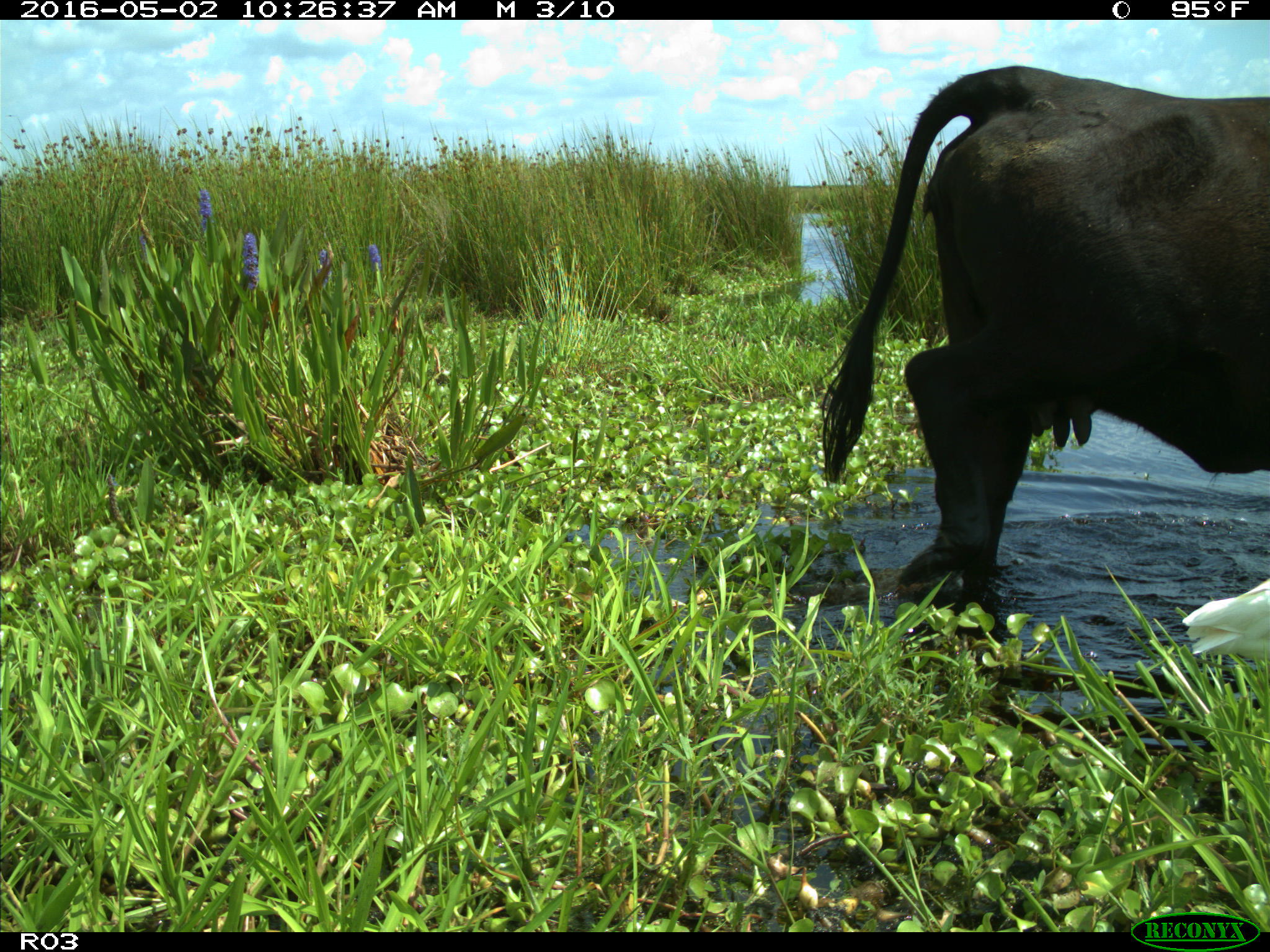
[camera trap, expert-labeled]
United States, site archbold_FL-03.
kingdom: Animalia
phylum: Chordata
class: Mammalia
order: Artiodactyla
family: Bovidae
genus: Bos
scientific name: Bos taurus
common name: domestic cow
Bos taurus (domestic cow).